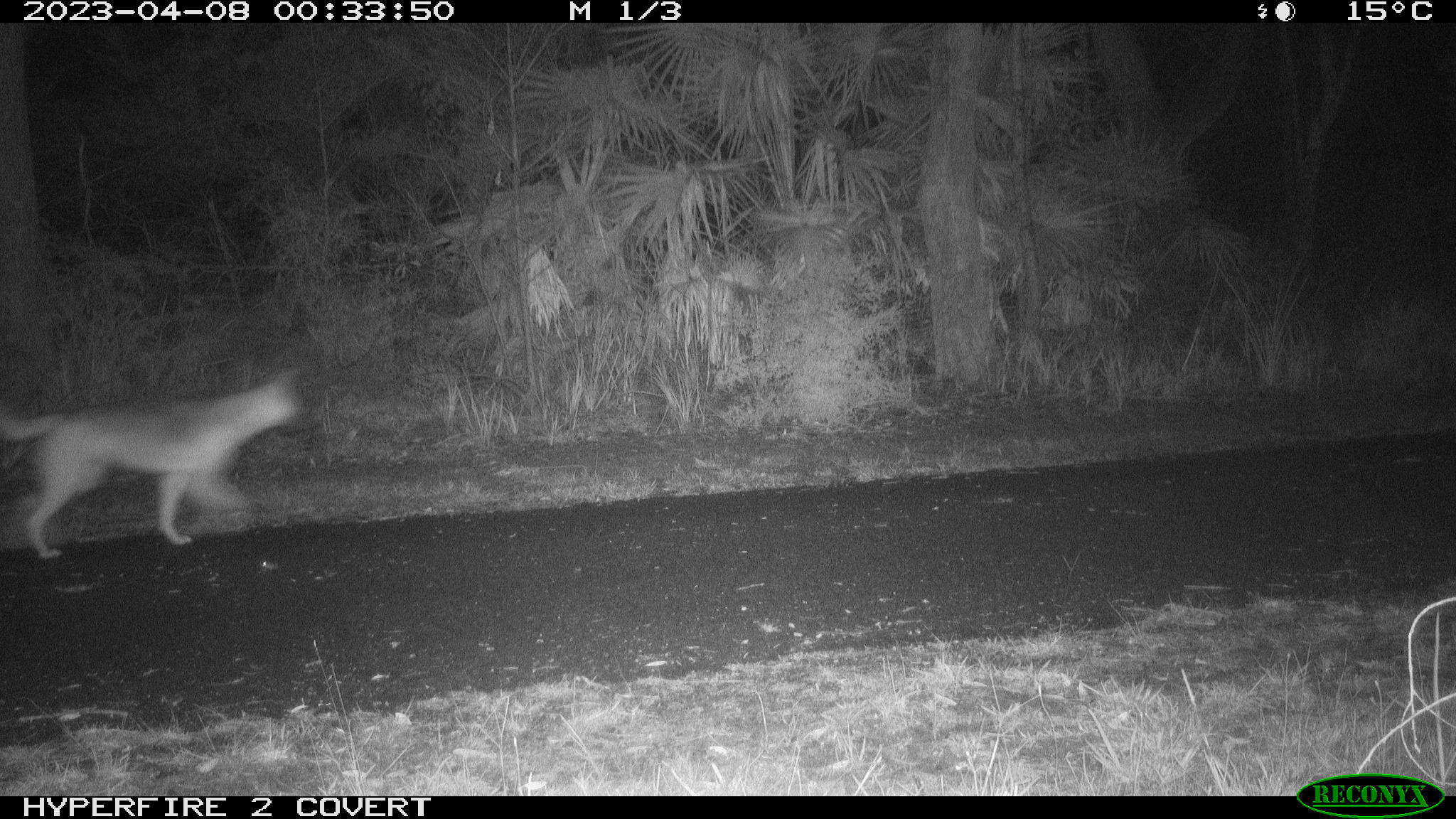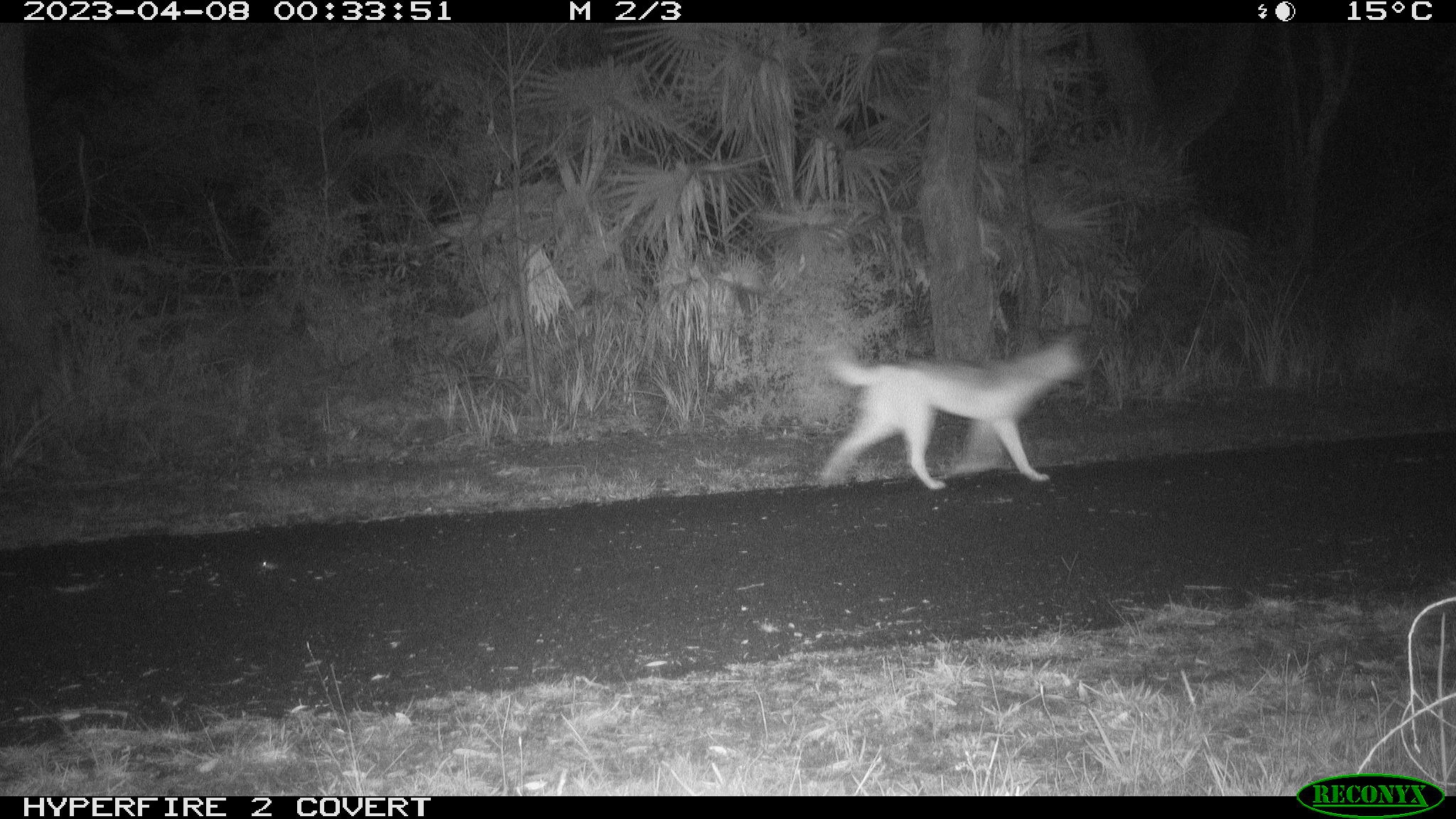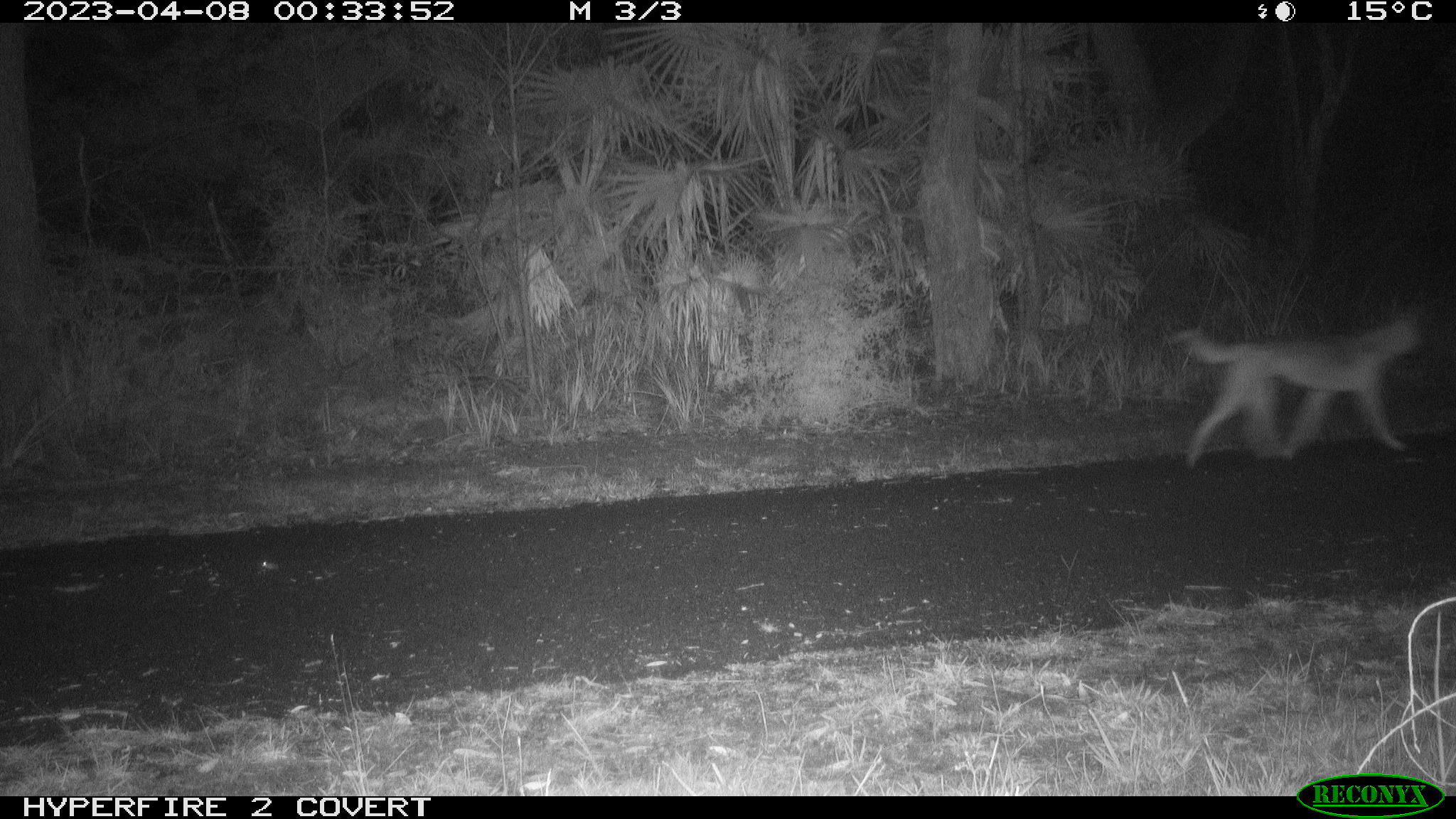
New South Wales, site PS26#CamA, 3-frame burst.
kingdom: Animalia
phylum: Chordata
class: Mammalia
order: Carnivora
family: Canidae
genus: Canis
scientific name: Canis familiaris dingo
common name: dingo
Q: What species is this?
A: Dingo (Canis familiaris dingo).